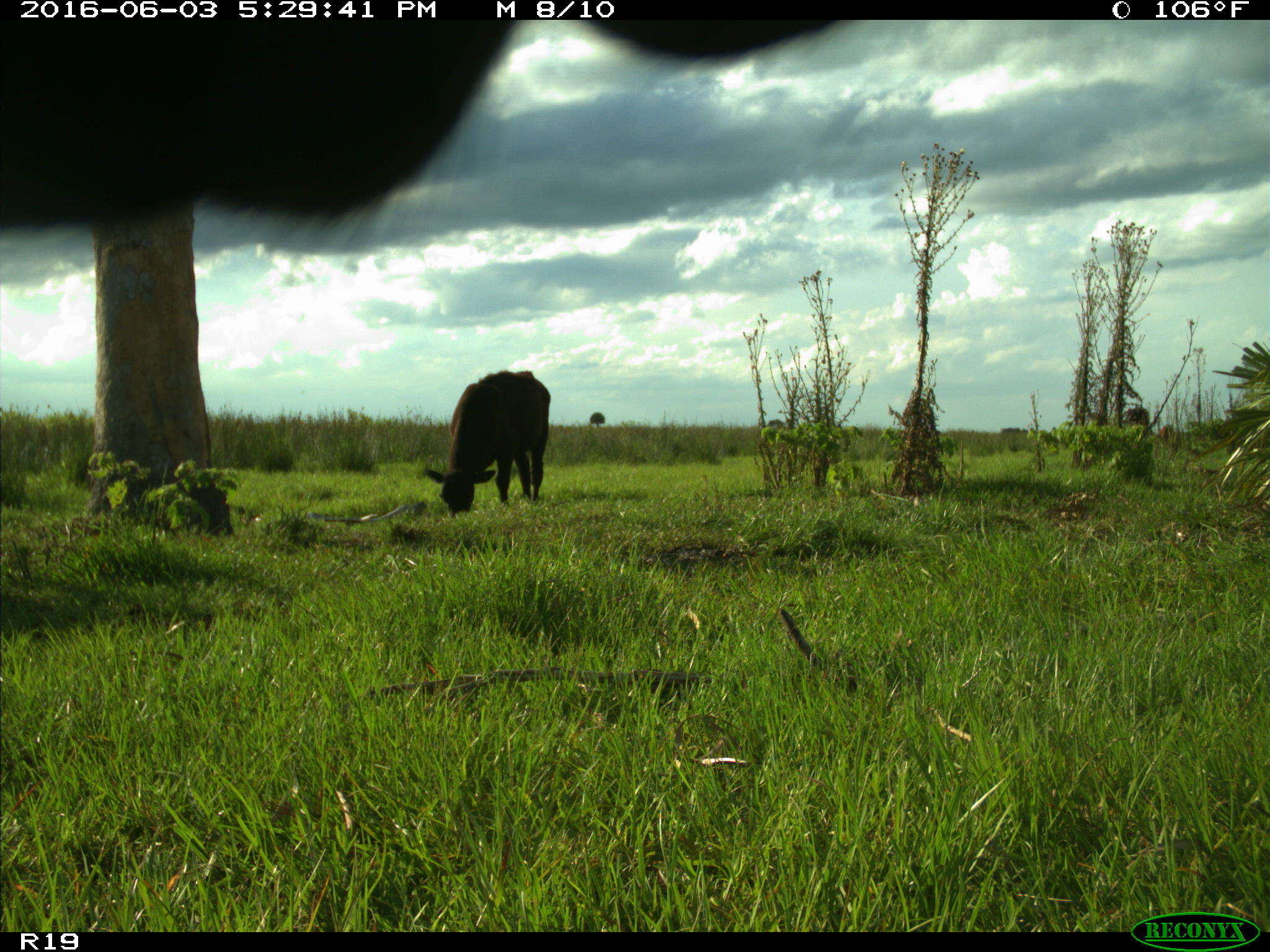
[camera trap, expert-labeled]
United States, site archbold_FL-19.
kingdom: Animalia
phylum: Chordata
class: Mammalia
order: Artiodactyla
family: Bovidae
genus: Bos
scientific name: Bos taurus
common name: domestic cow